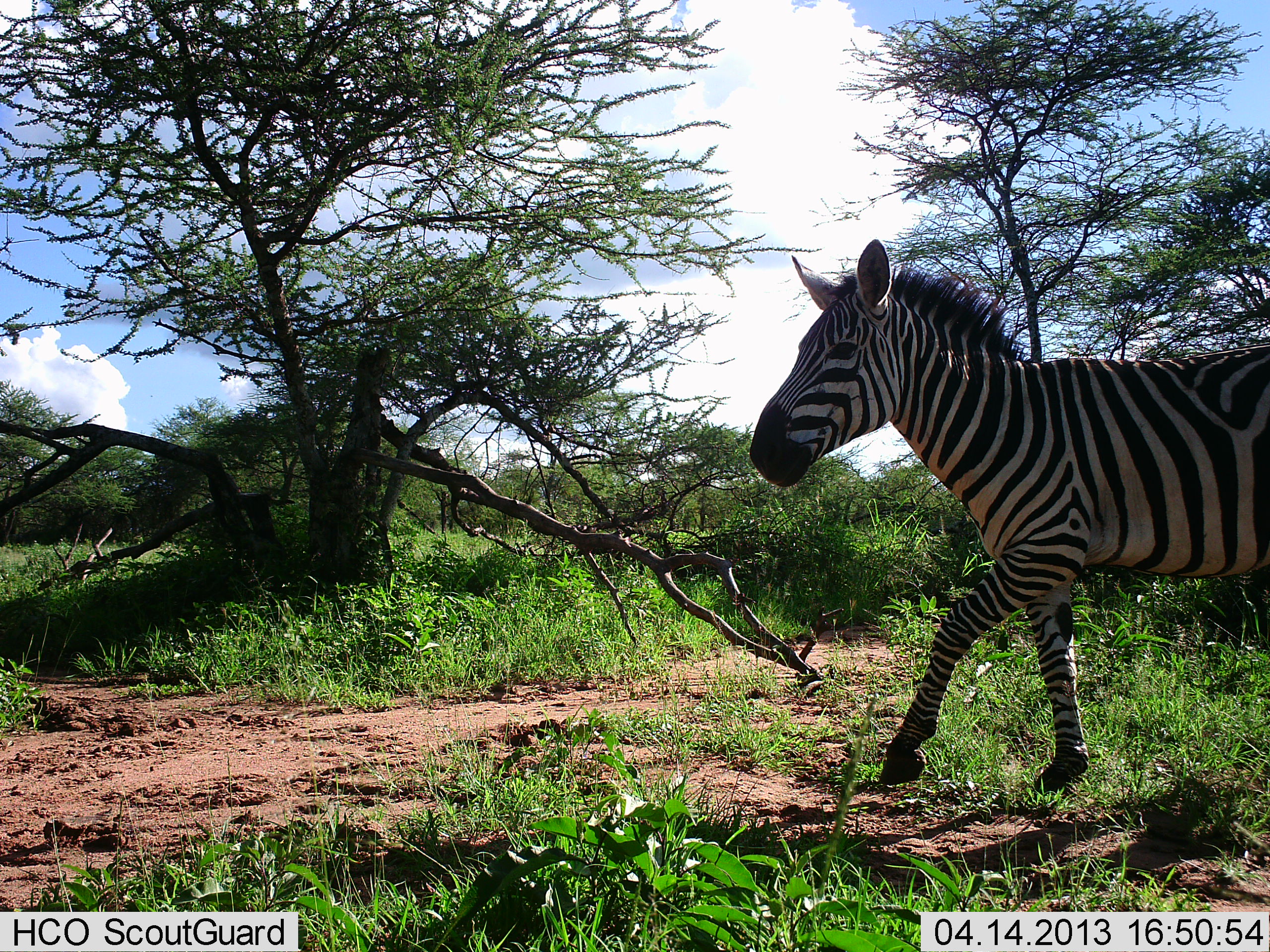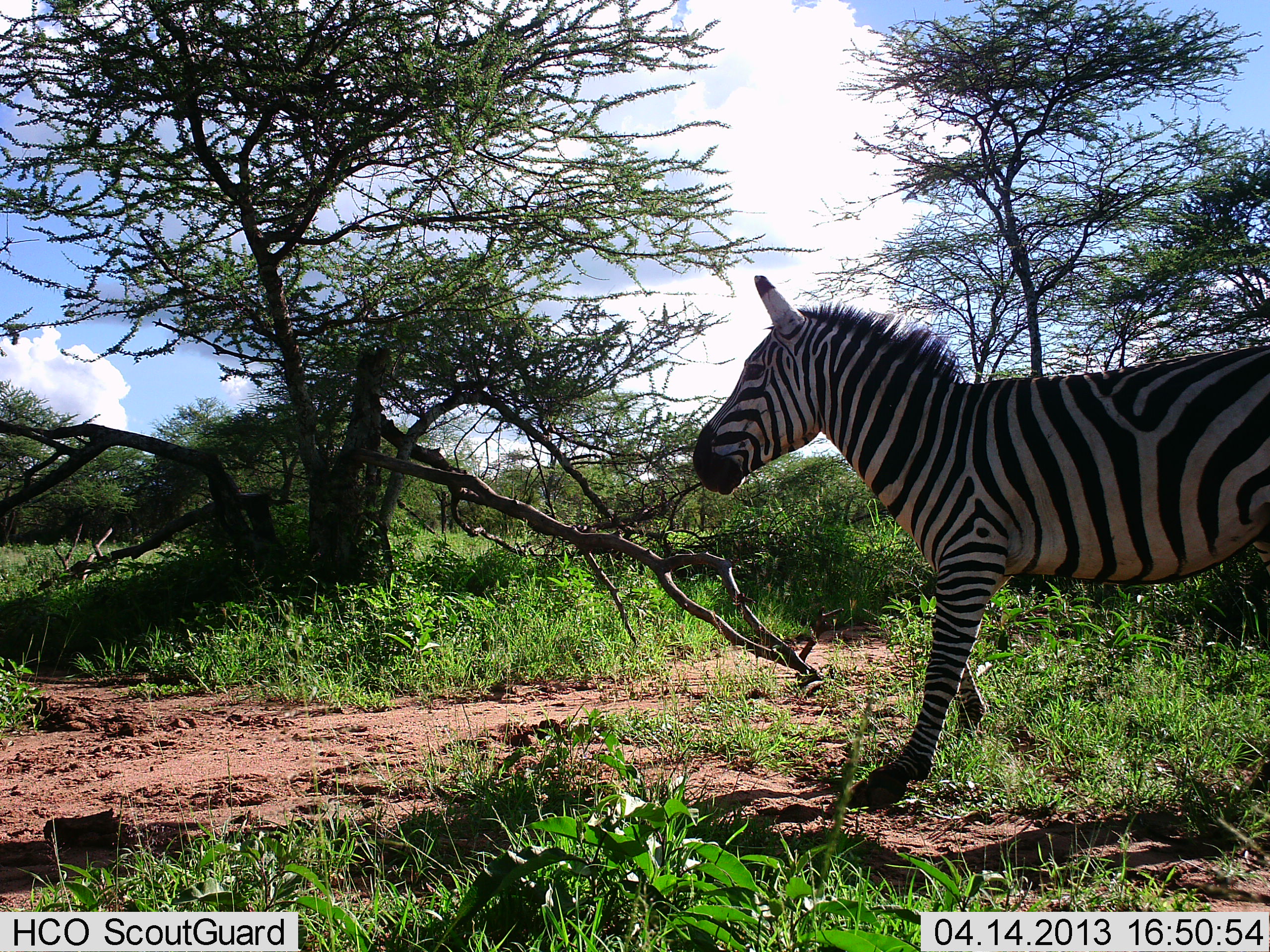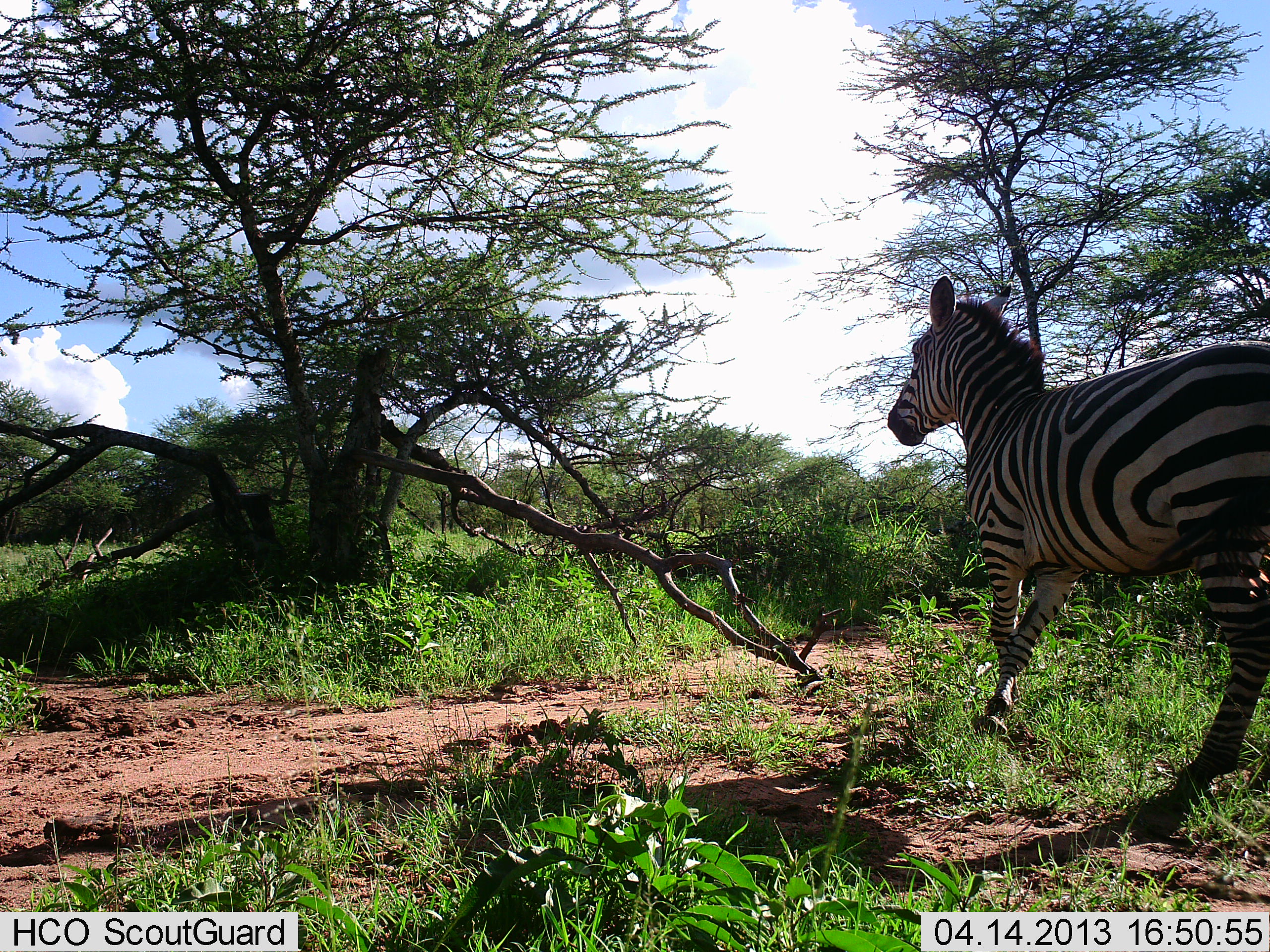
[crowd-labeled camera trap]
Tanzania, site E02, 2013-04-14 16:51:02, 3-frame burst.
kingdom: Animalia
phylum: Chordata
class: Mammalia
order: Perissodactyla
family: Equidae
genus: Equus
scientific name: Equus quagga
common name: plains zebra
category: zebra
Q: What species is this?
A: Zebra (plains zebra) (Equus quagga).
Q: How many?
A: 1.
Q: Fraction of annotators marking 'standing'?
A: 10%.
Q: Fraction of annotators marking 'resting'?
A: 0%.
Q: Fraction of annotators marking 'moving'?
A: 90%.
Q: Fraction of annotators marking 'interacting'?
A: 0%.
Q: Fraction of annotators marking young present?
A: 0%.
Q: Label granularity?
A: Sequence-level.